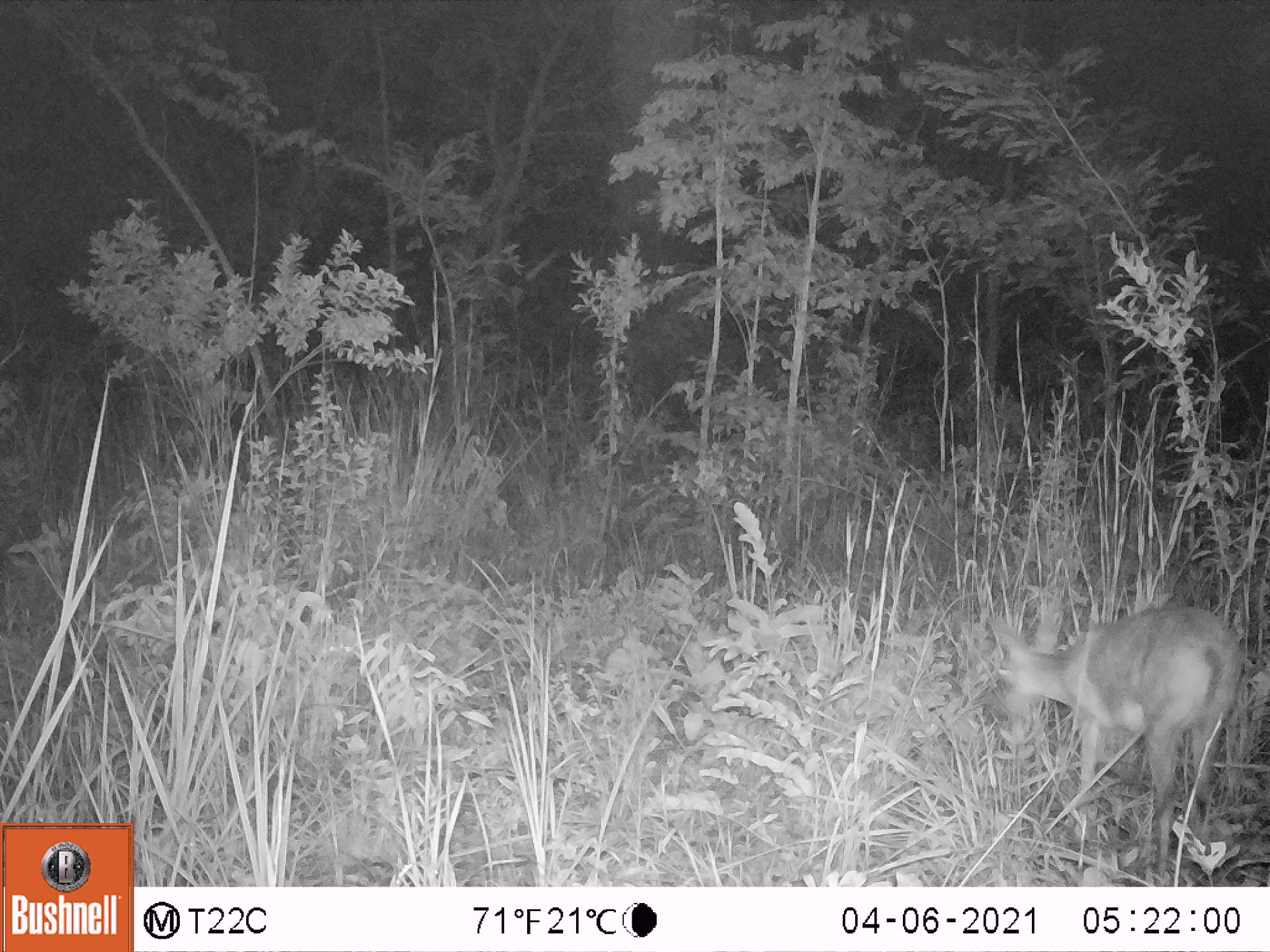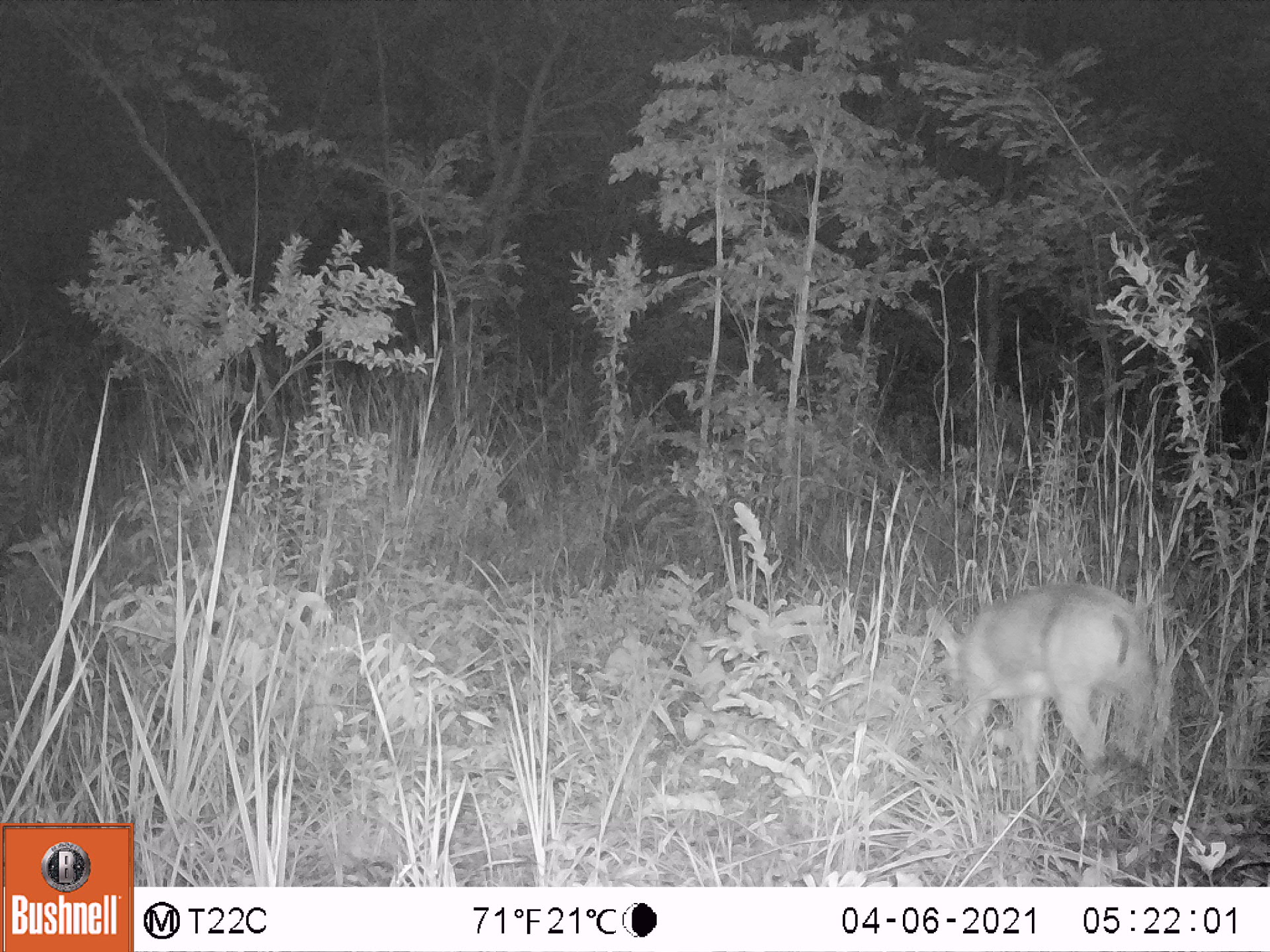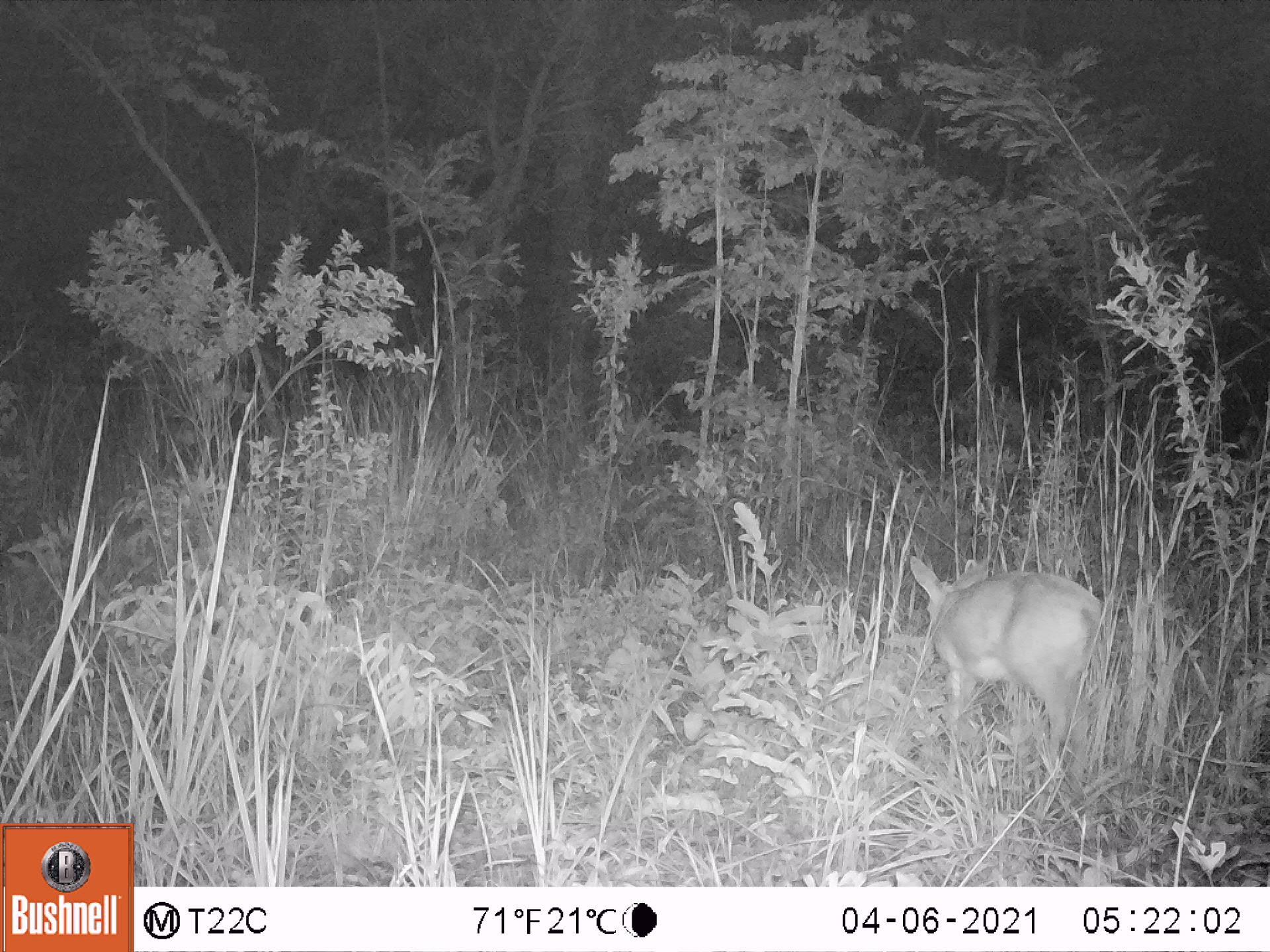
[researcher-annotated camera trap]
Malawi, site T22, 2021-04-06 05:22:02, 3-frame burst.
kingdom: Animalia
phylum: Chordata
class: Mammalia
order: Artiodactyla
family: Bovidae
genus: Sylvicapra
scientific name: Sylvicapra grimmia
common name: common duiker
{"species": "common duiker (Sylvicapra grimmia)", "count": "1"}